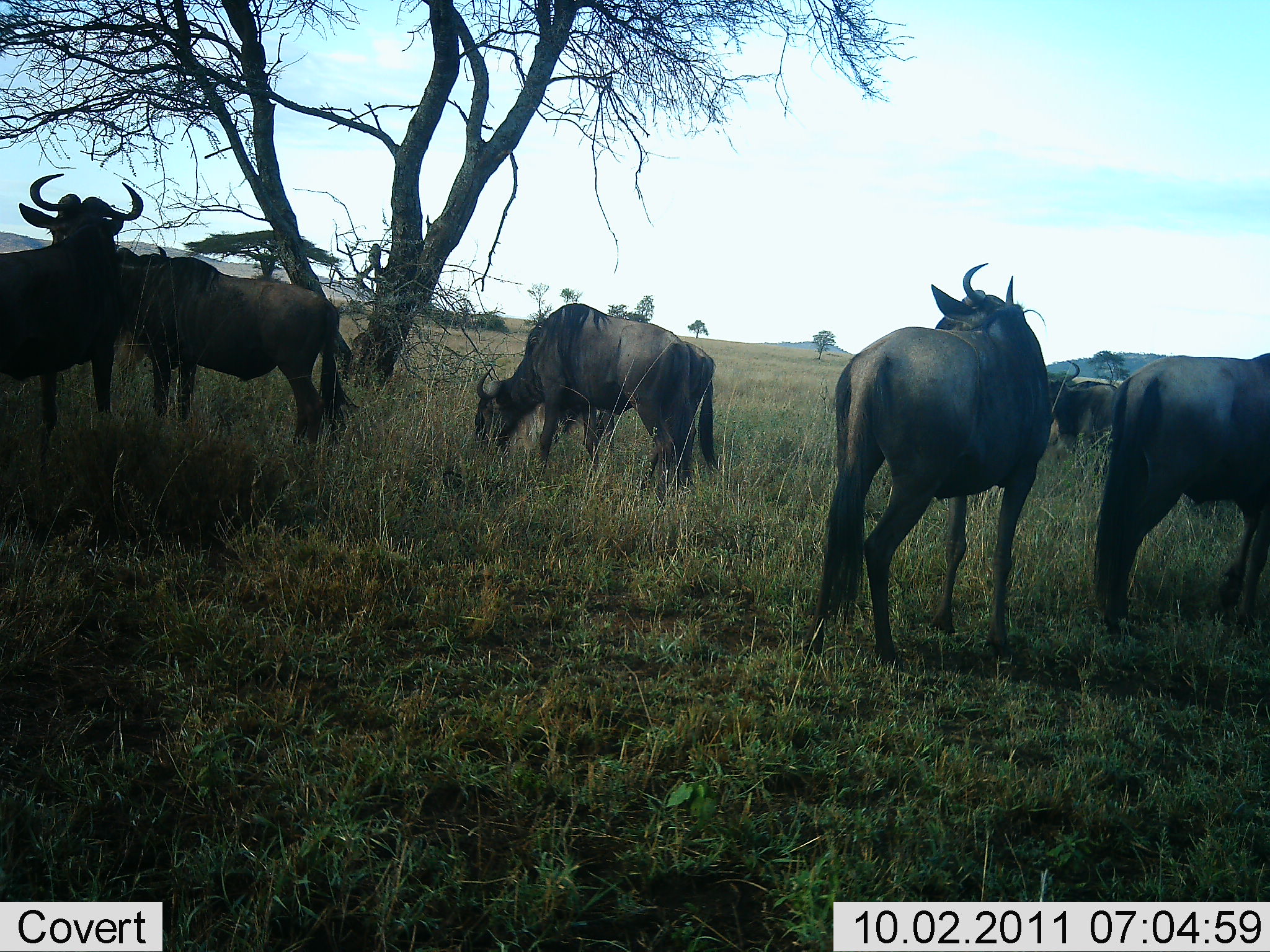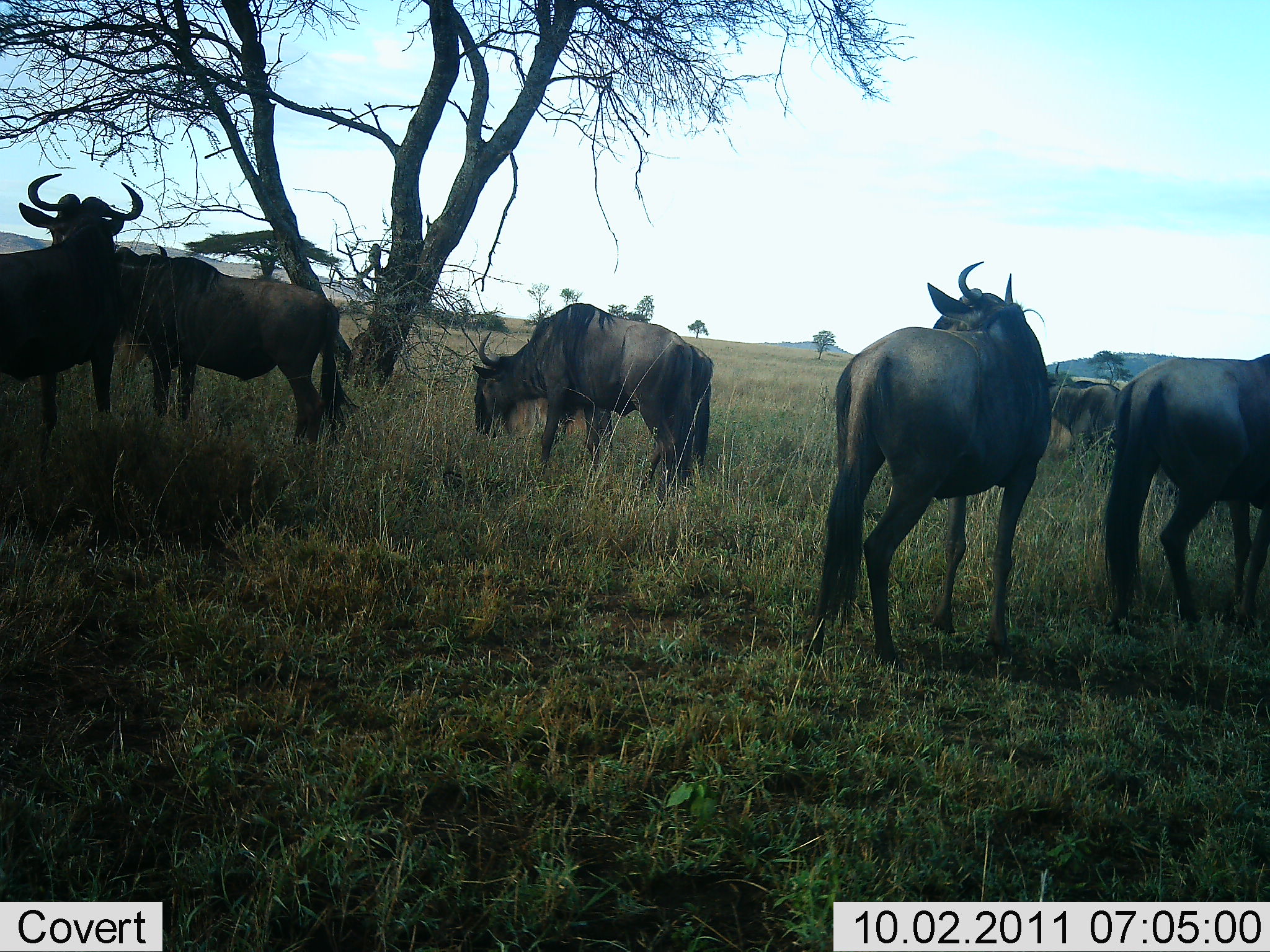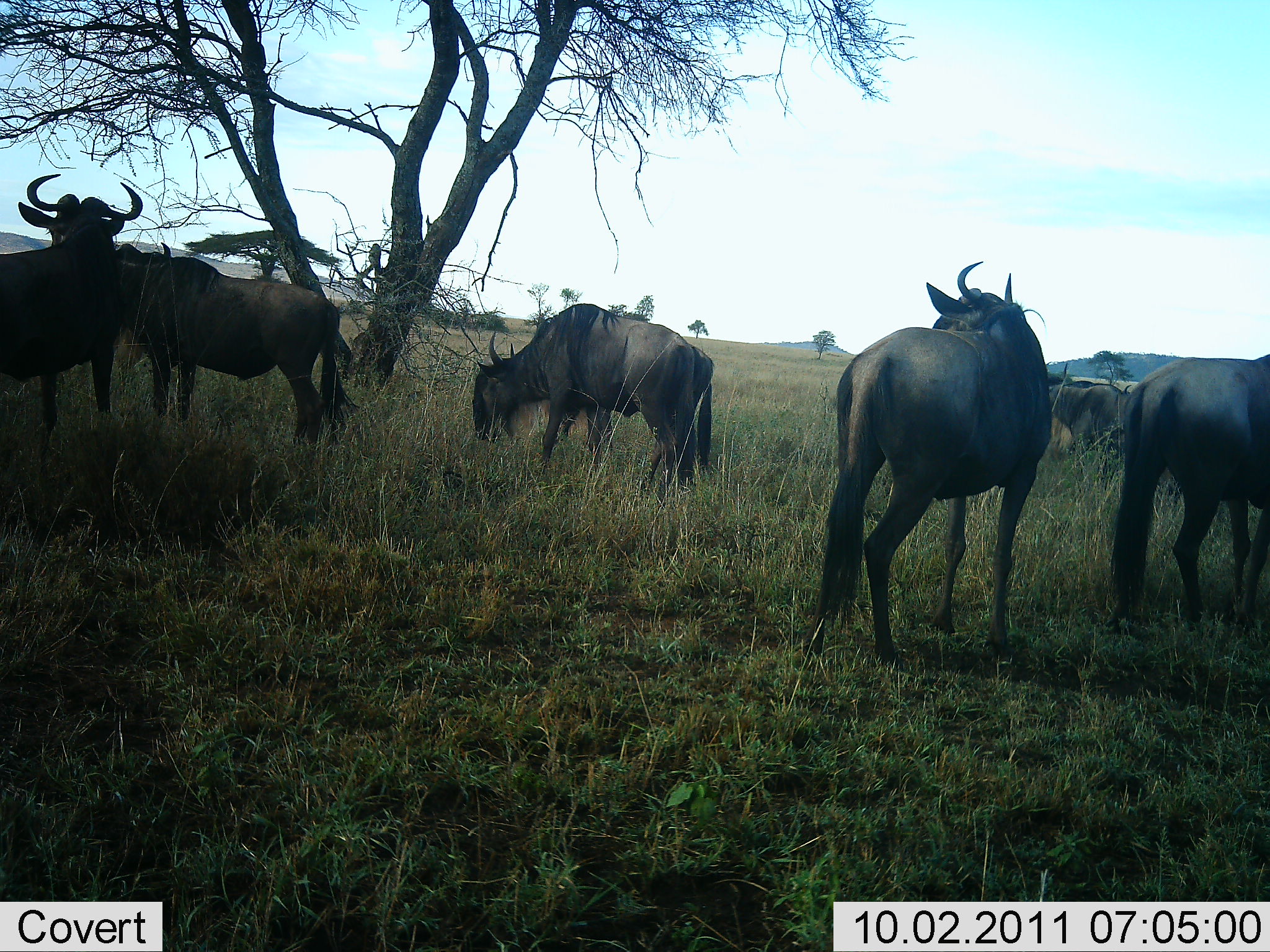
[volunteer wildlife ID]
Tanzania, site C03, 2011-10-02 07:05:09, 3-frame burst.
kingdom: Animalia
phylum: Chordata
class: Mammalia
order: Artiodactyla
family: Bovidae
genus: Connochaetes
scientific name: Connochaetes taurinus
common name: blue wildebeest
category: wildebeest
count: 7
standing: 100%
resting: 0%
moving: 0%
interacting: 8%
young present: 0%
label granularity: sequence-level